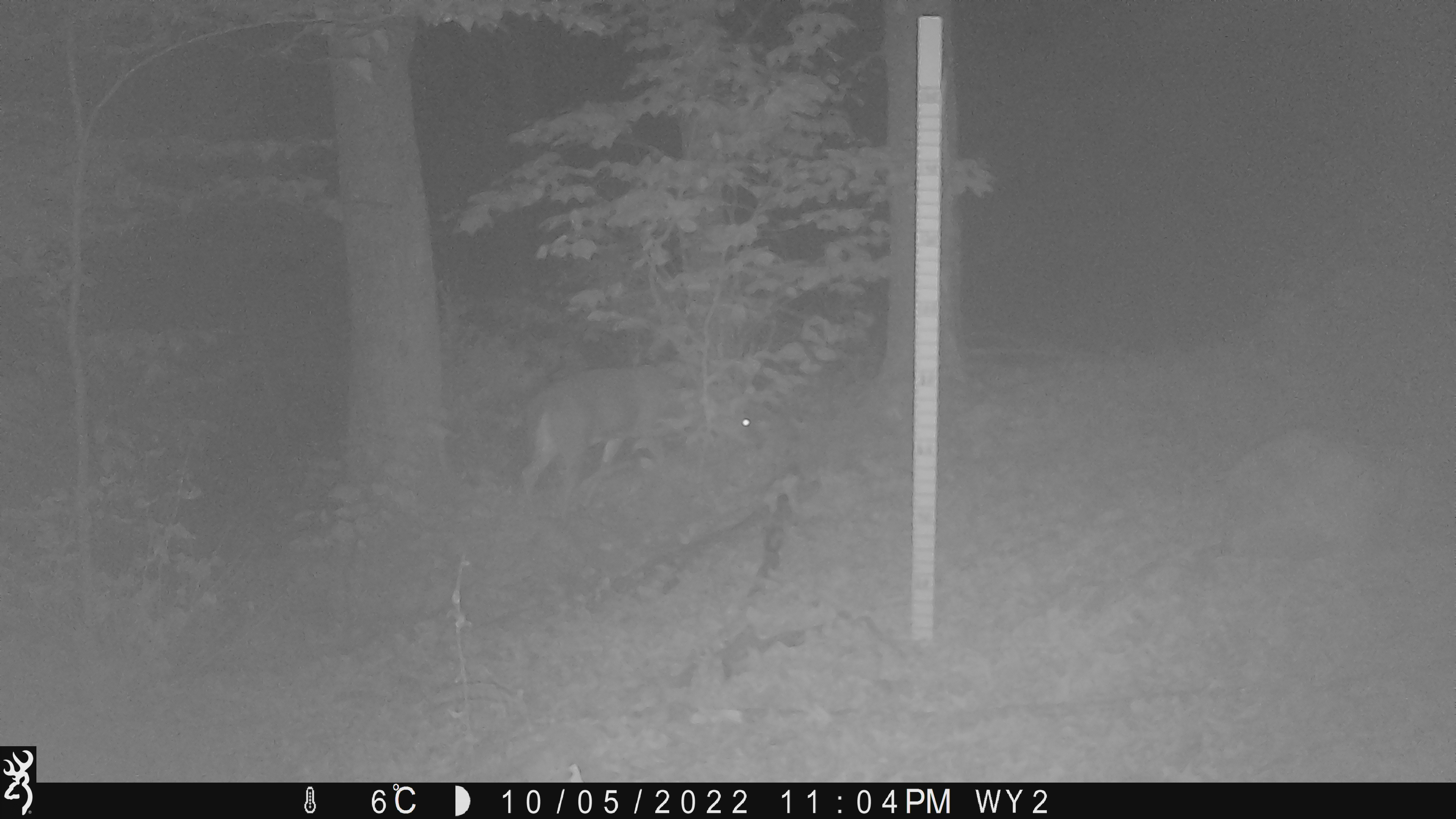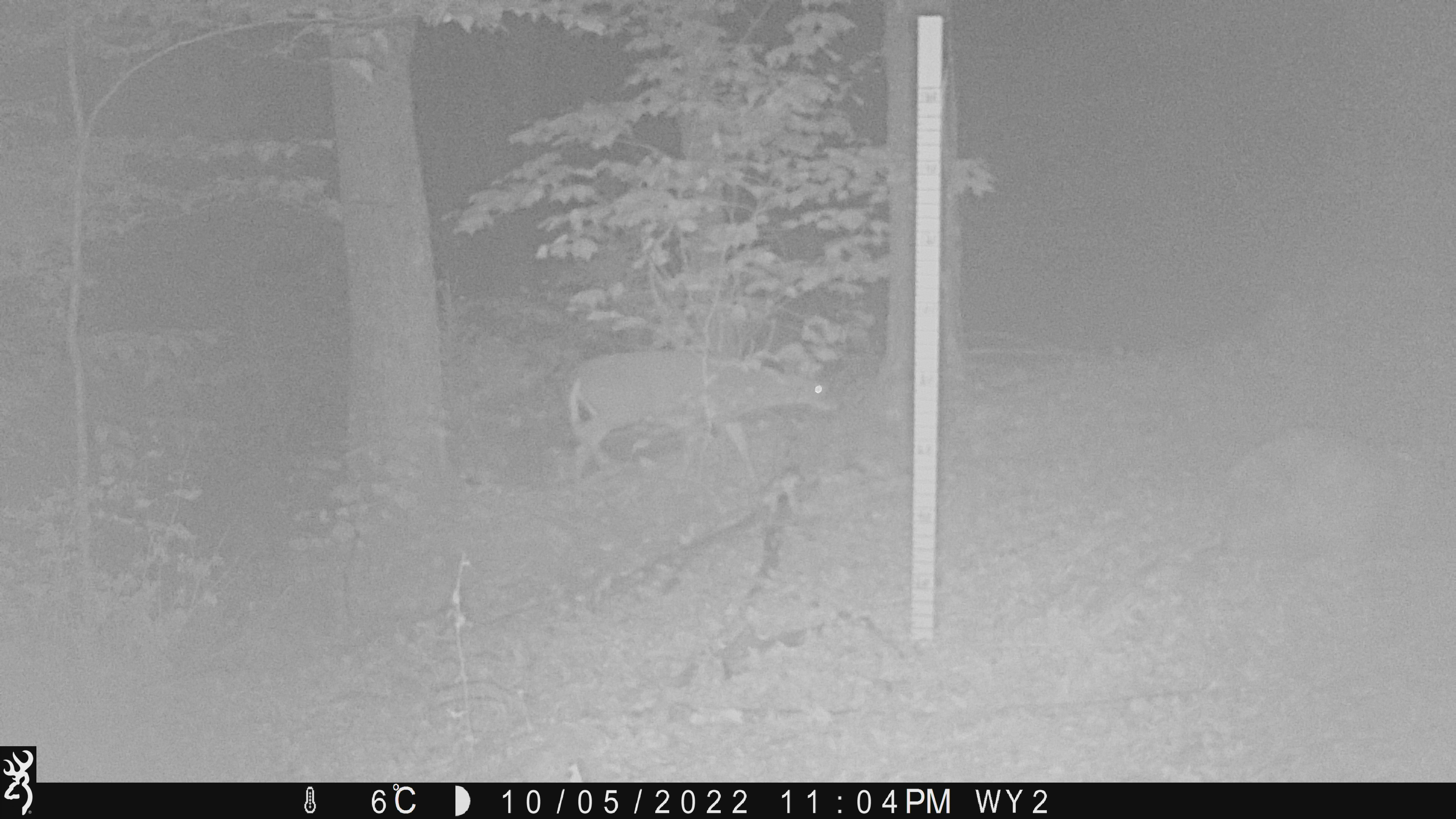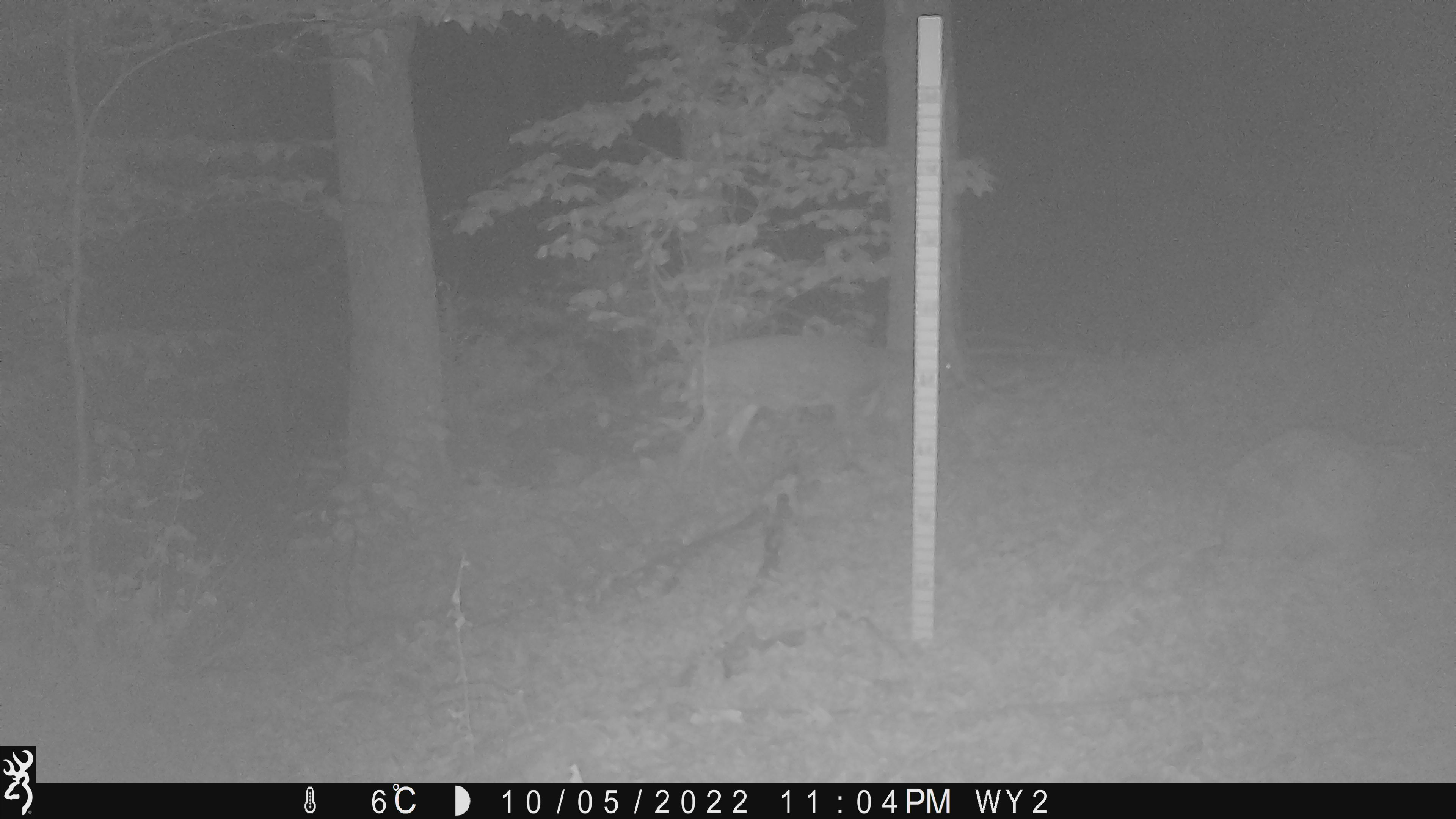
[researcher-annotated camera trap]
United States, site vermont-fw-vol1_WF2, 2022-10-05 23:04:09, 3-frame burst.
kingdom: Animalia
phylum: Chordata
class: Mammalia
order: Artiodactyla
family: Cervidae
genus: Odocoileus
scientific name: Odocoileus virginianus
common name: white-tailed deer